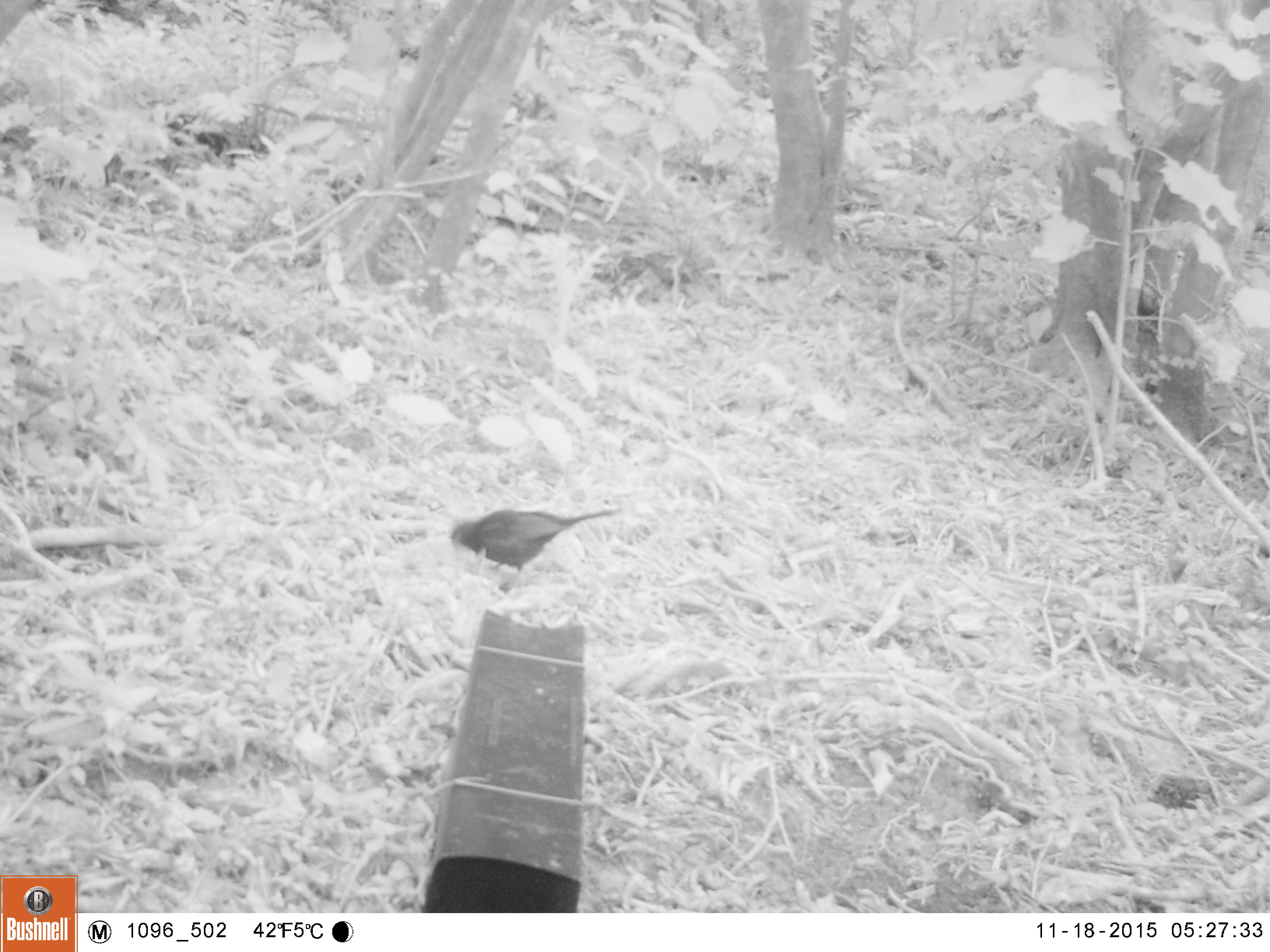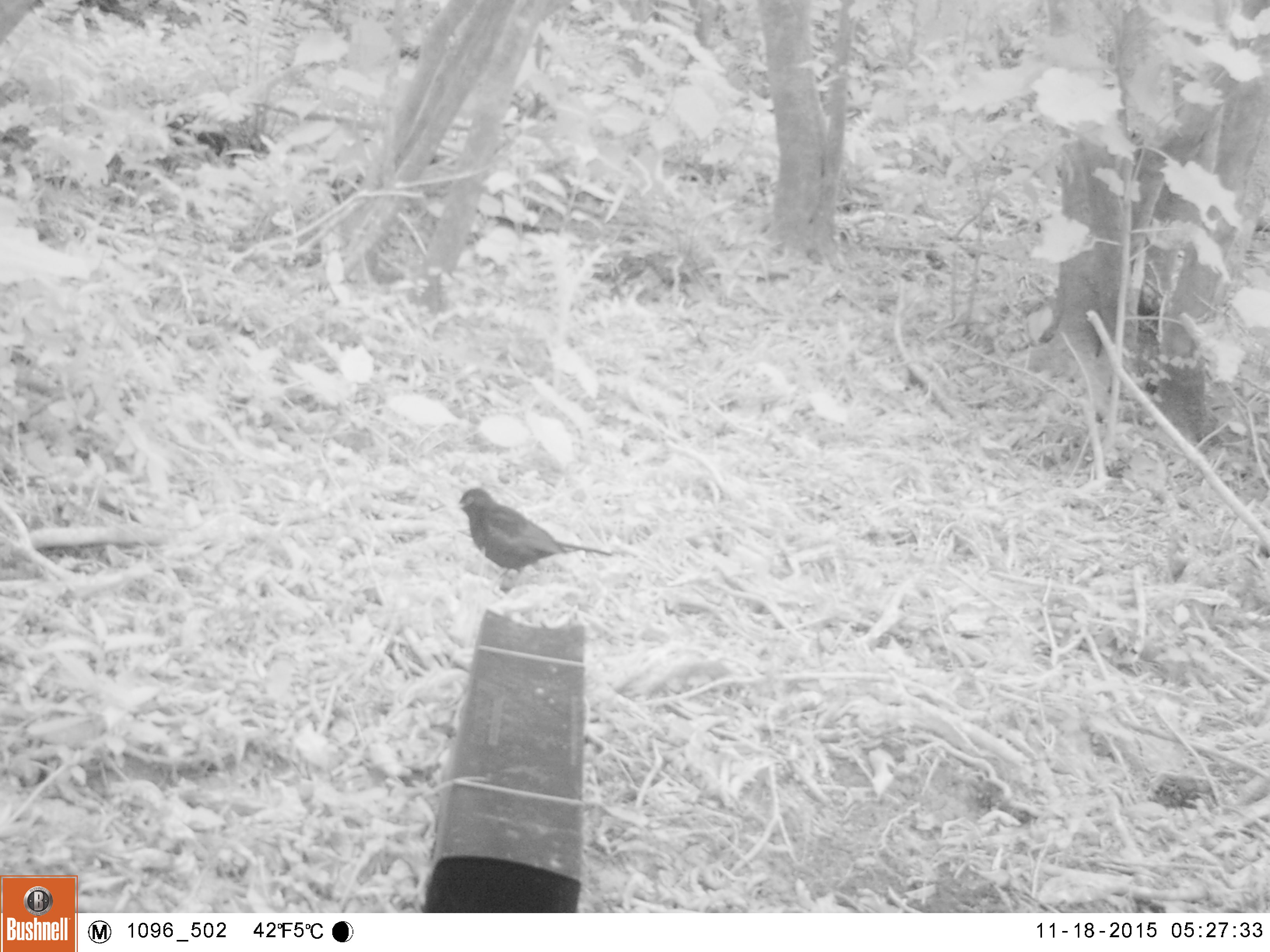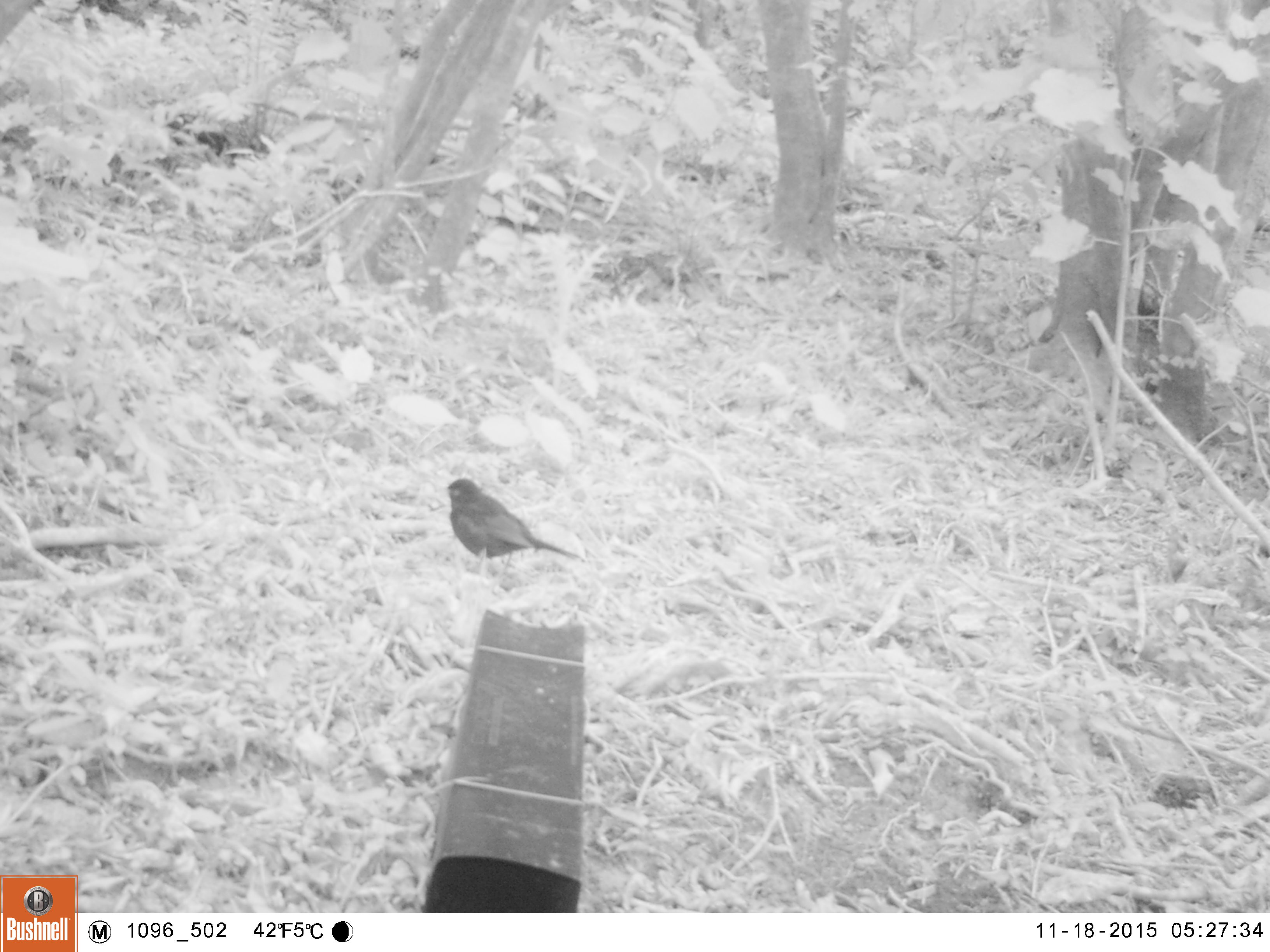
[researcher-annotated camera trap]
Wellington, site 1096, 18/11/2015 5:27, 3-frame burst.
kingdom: Animalia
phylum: Chordata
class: Aves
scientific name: Aves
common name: bird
Bird (Aves).